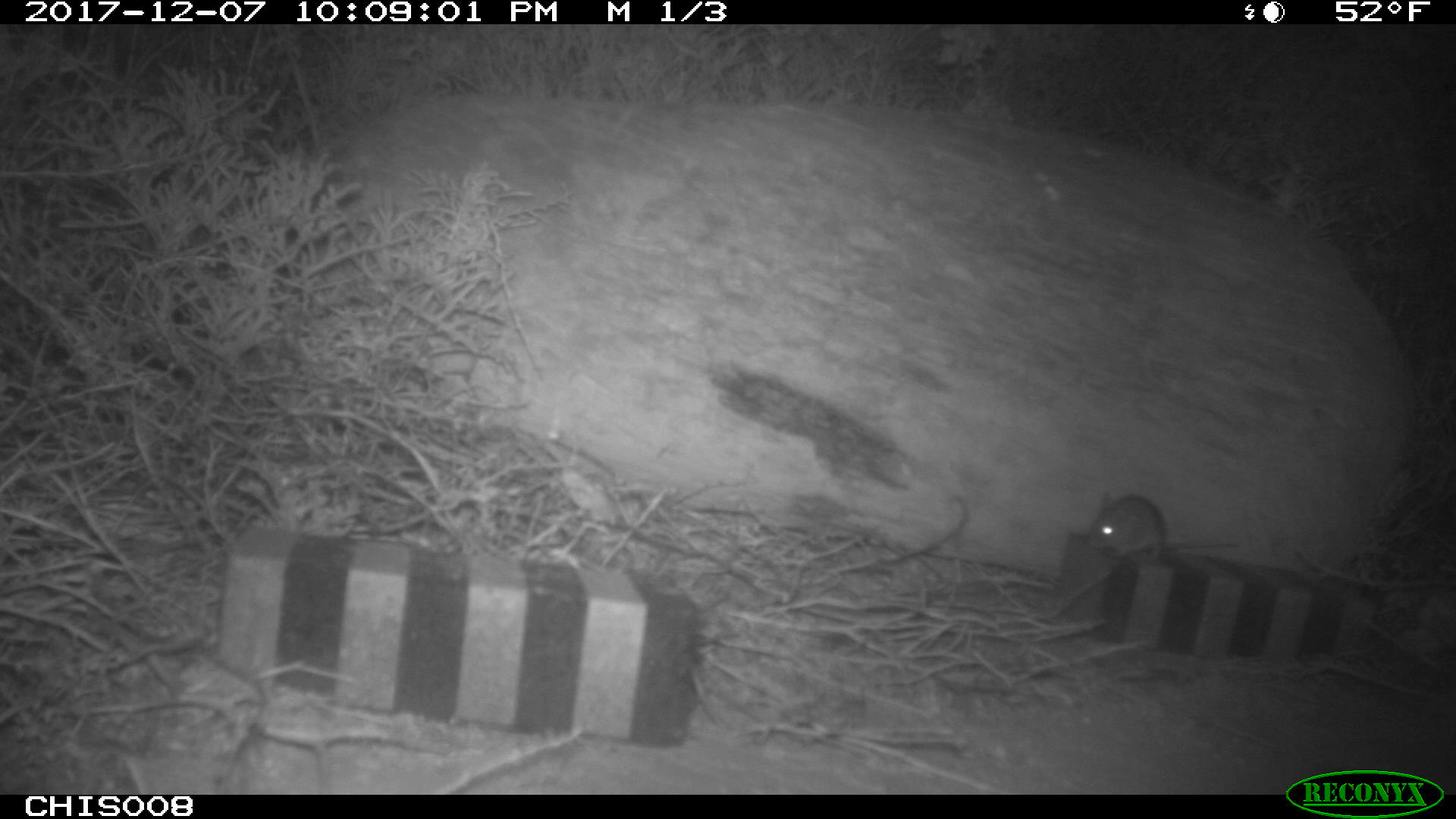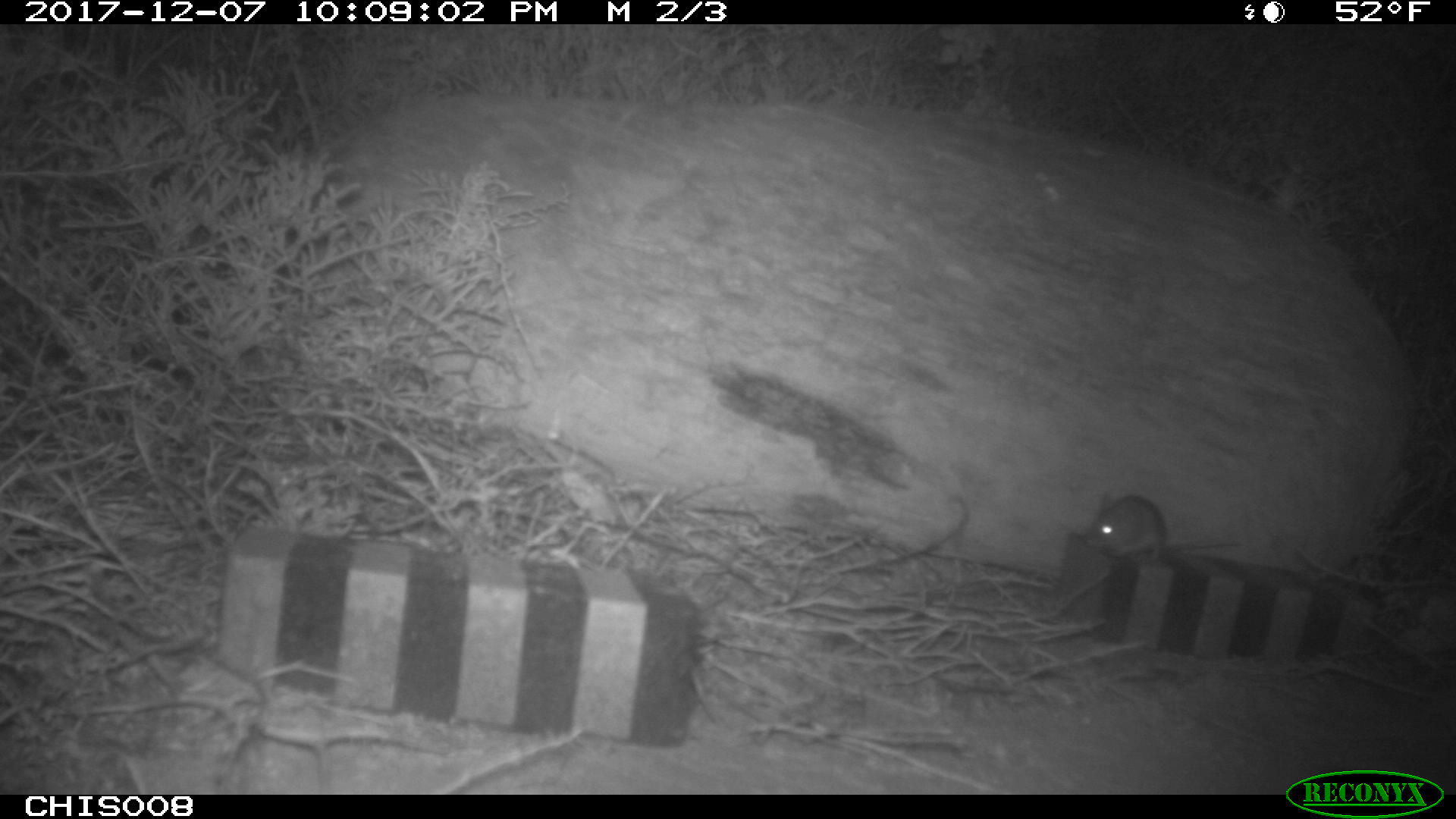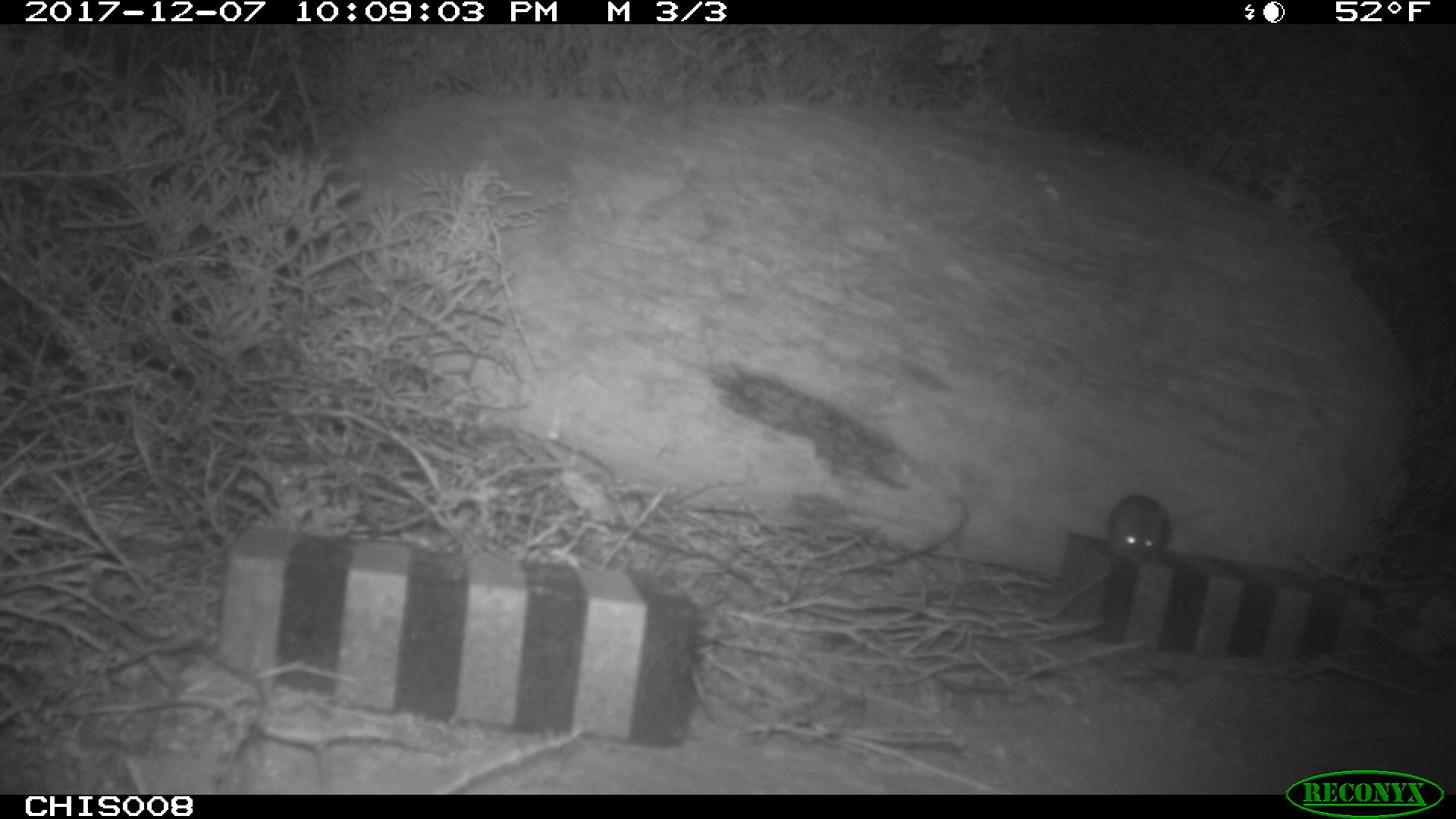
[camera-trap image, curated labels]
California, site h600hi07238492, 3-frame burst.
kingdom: Animalia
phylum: Chordata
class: Mammalia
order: Rodentia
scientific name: Rodentia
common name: rodent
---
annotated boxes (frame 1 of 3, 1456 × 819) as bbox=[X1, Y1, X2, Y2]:
rodent: bbox=[1086, 492, 1239, 562]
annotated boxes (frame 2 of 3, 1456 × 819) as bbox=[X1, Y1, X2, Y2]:
rodent: bbox=[1084, 490, 1243, 563]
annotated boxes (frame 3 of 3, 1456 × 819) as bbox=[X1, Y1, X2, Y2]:
rodent: bbox=[1107, 494, 1215, 558]